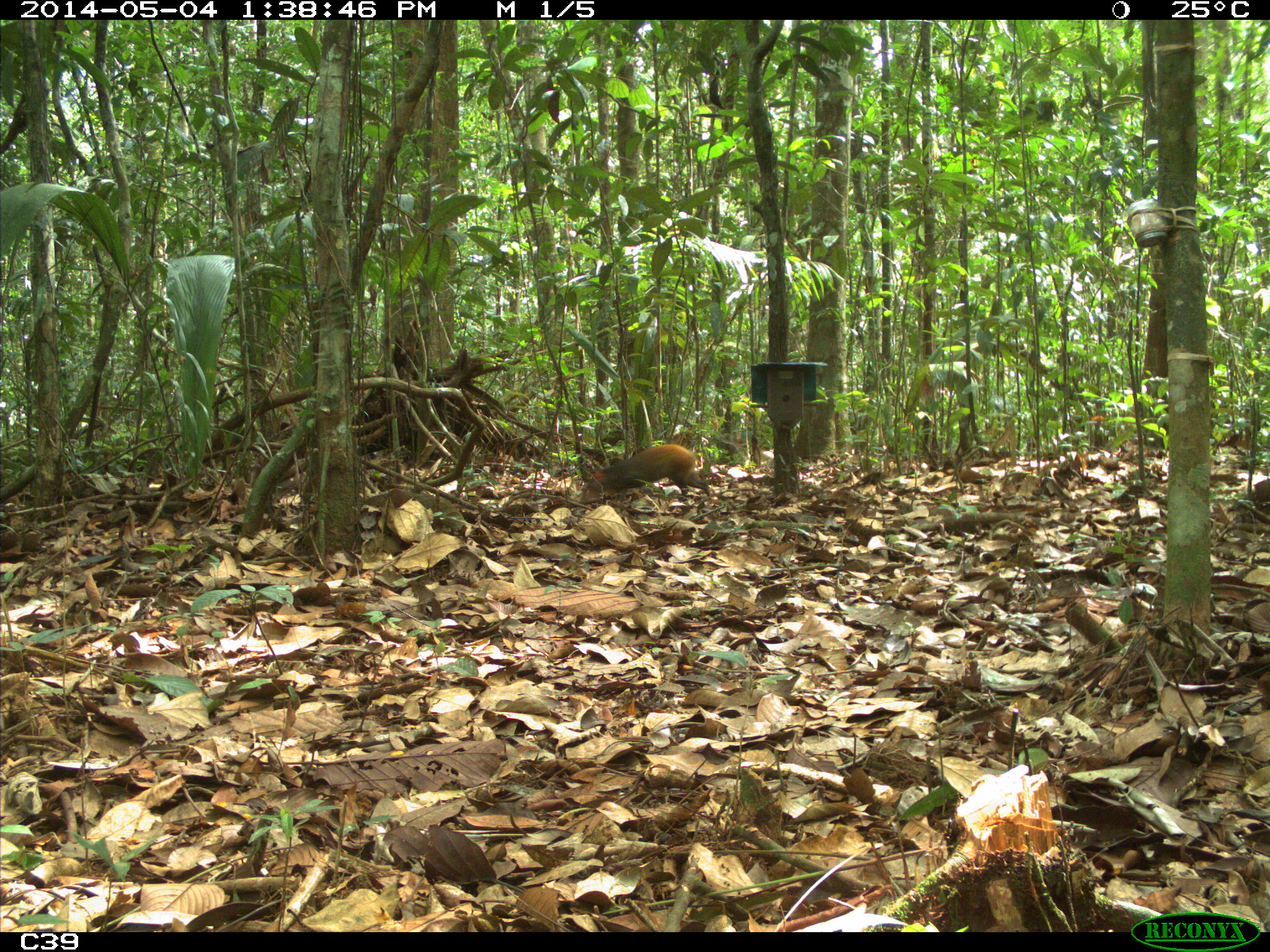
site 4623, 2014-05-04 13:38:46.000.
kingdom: Animalia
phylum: Chordata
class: Mammalia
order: Rodentia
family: Dasyproctidae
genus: Dasyprocta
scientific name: Dasyprocta leporina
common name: red-rumped agouti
Dasyprocta leporina (red-rumped agouti), count 2, age adult.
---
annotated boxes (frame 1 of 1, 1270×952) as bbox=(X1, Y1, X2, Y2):
dasyprocta leporina: bbox=(577, 443, 710, 503)